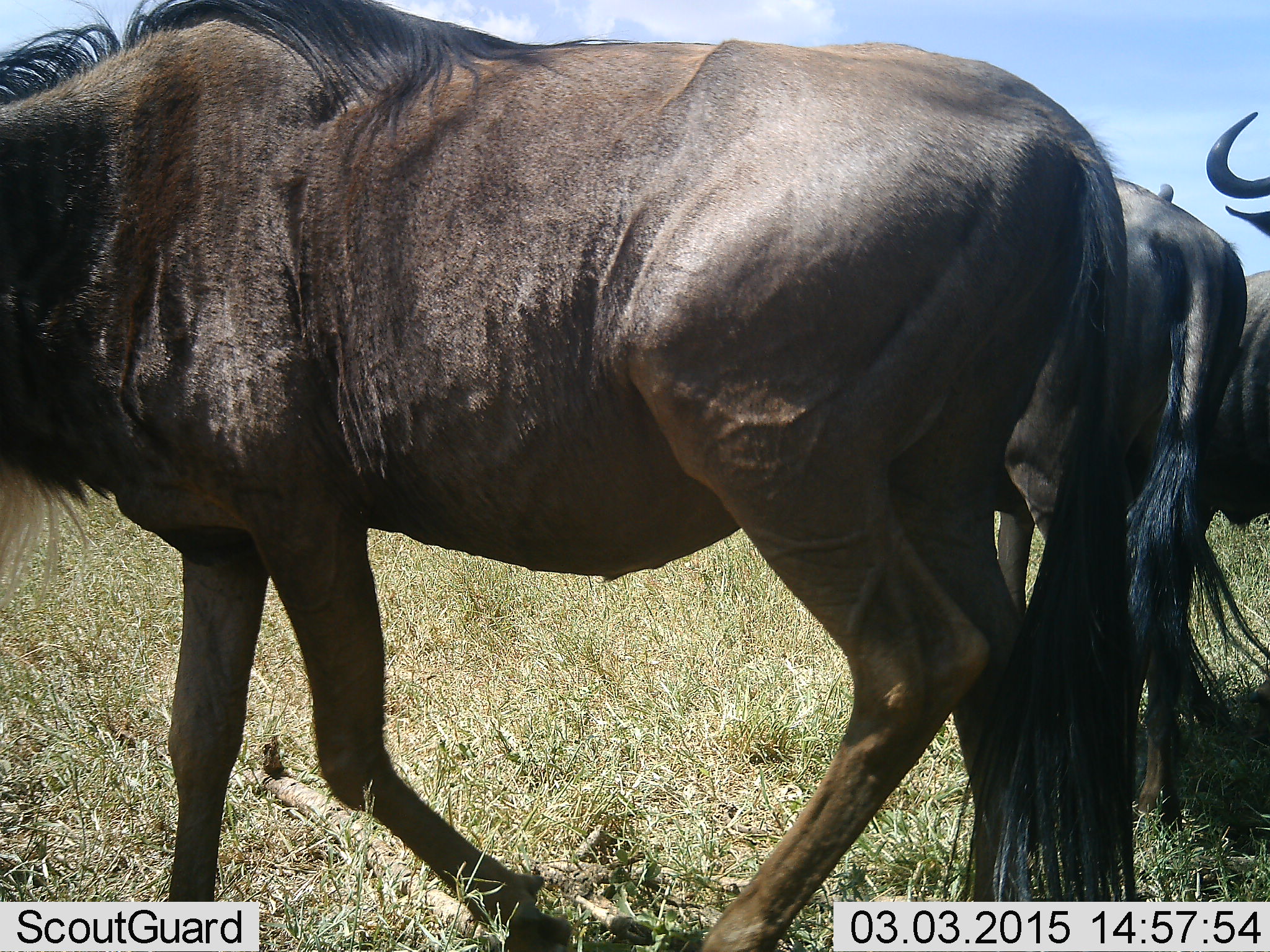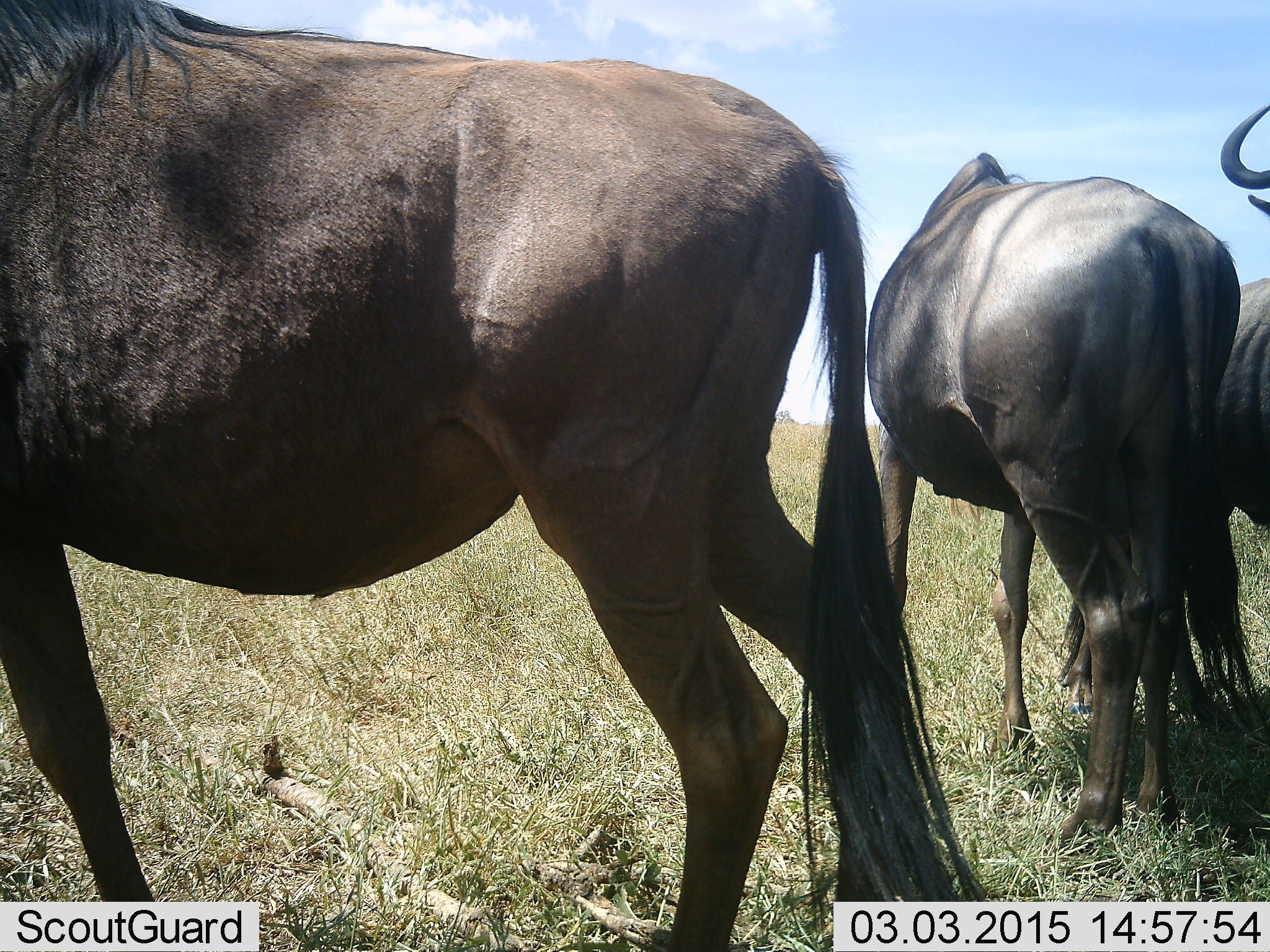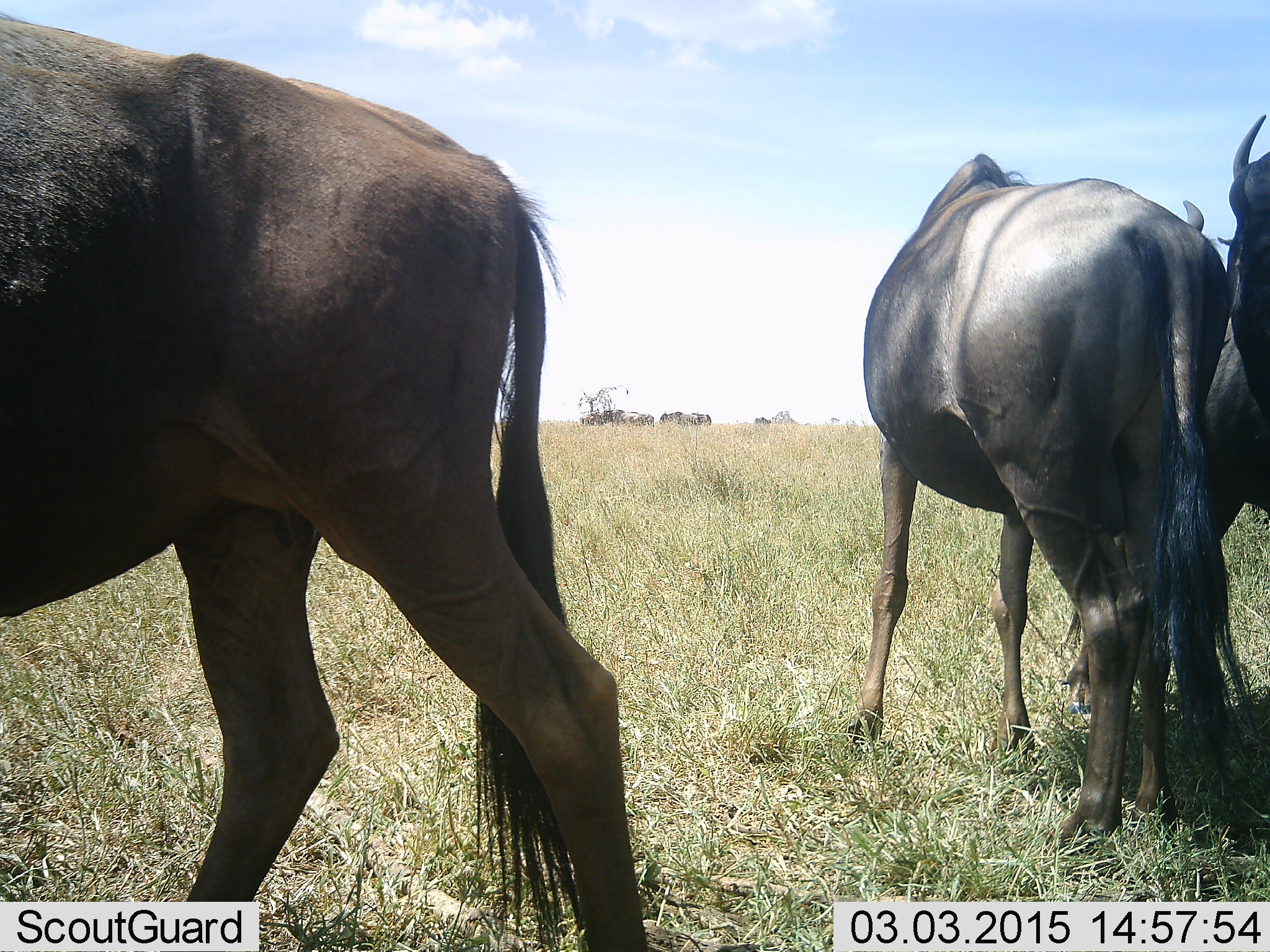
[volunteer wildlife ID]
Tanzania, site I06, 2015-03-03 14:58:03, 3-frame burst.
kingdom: Animalia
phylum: Chordata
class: Mammalia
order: Artiodactyla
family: Bovidae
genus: Connochaetes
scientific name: Connochaetes taurinus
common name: blue wildebeest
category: wildebeest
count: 3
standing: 90%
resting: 0%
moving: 50%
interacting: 0%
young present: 0%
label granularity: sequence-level